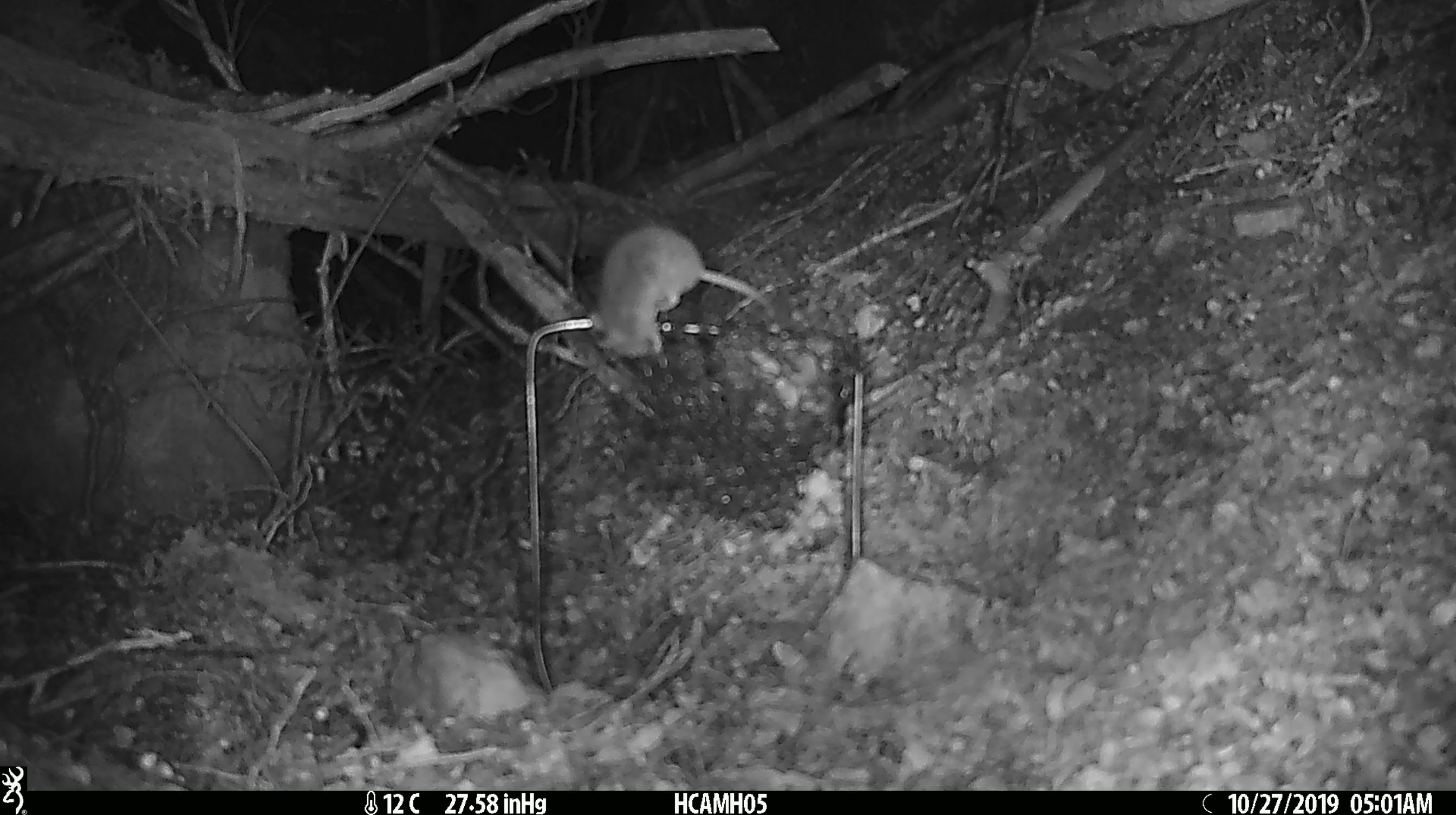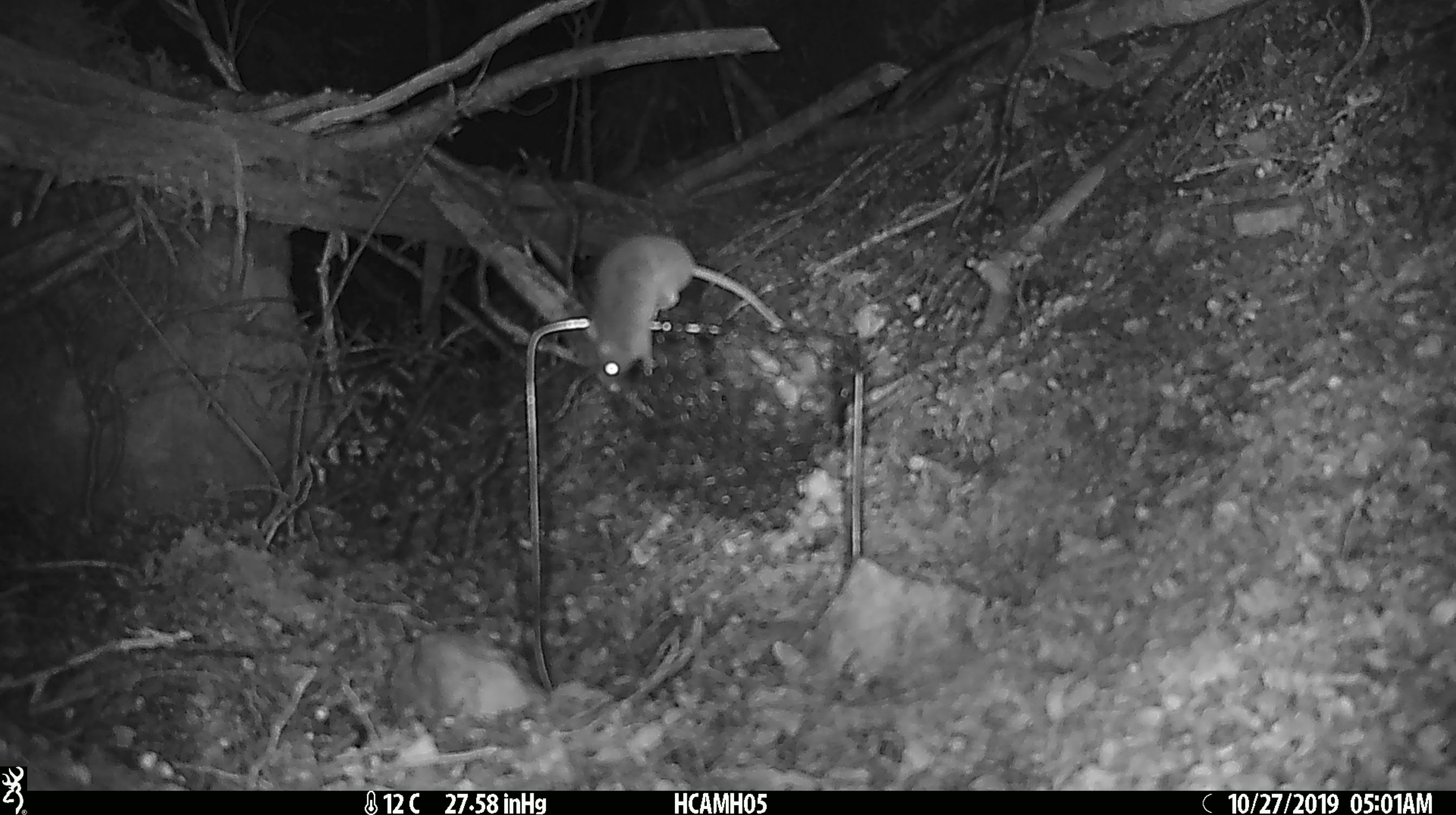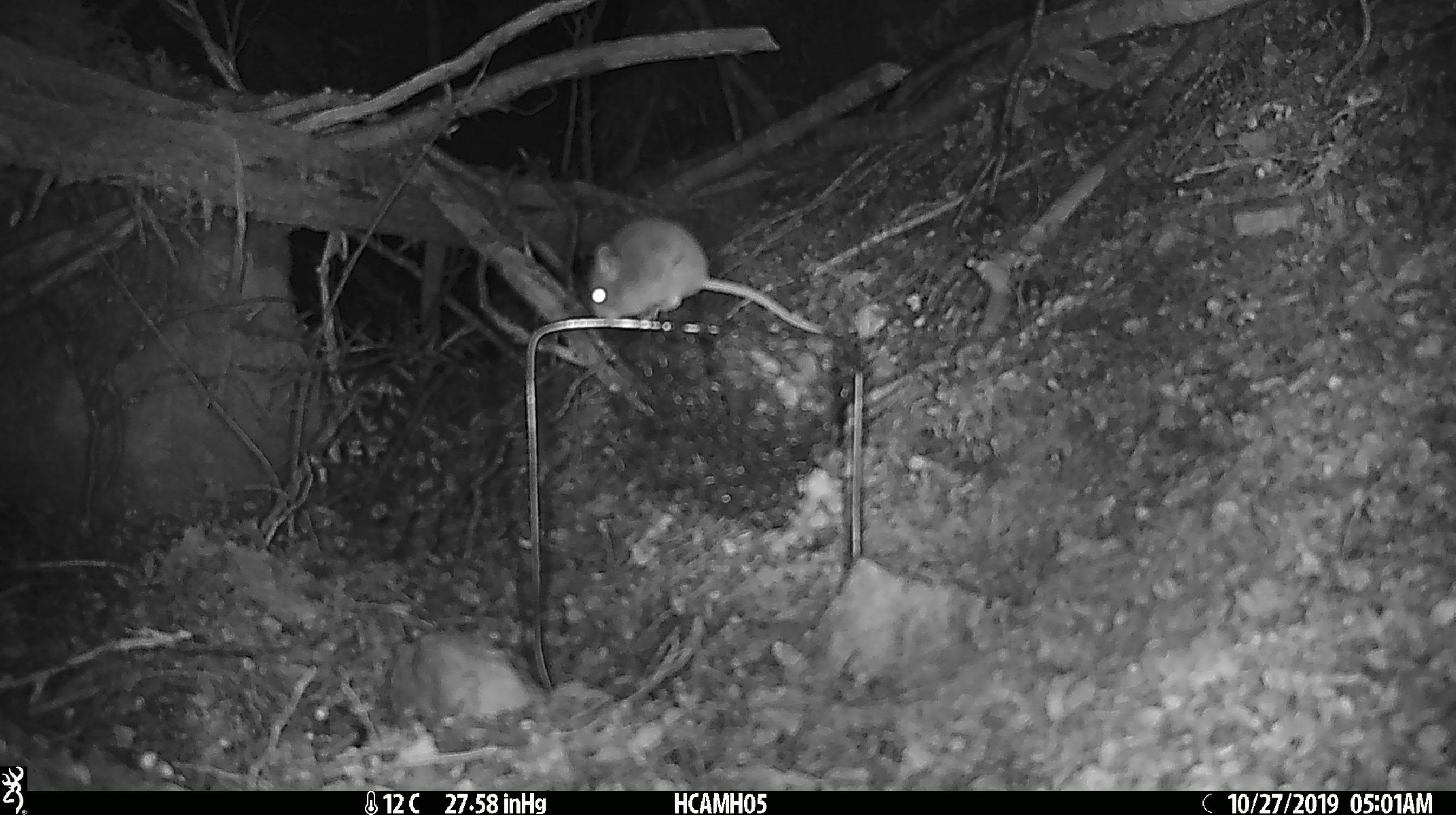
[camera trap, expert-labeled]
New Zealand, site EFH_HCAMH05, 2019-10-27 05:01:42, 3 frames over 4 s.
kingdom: Animalia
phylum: Chordata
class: Mammalia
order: Rodentia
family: Muridae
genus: Mus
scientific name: Mus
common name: mouse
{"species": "mouse (Mus)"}